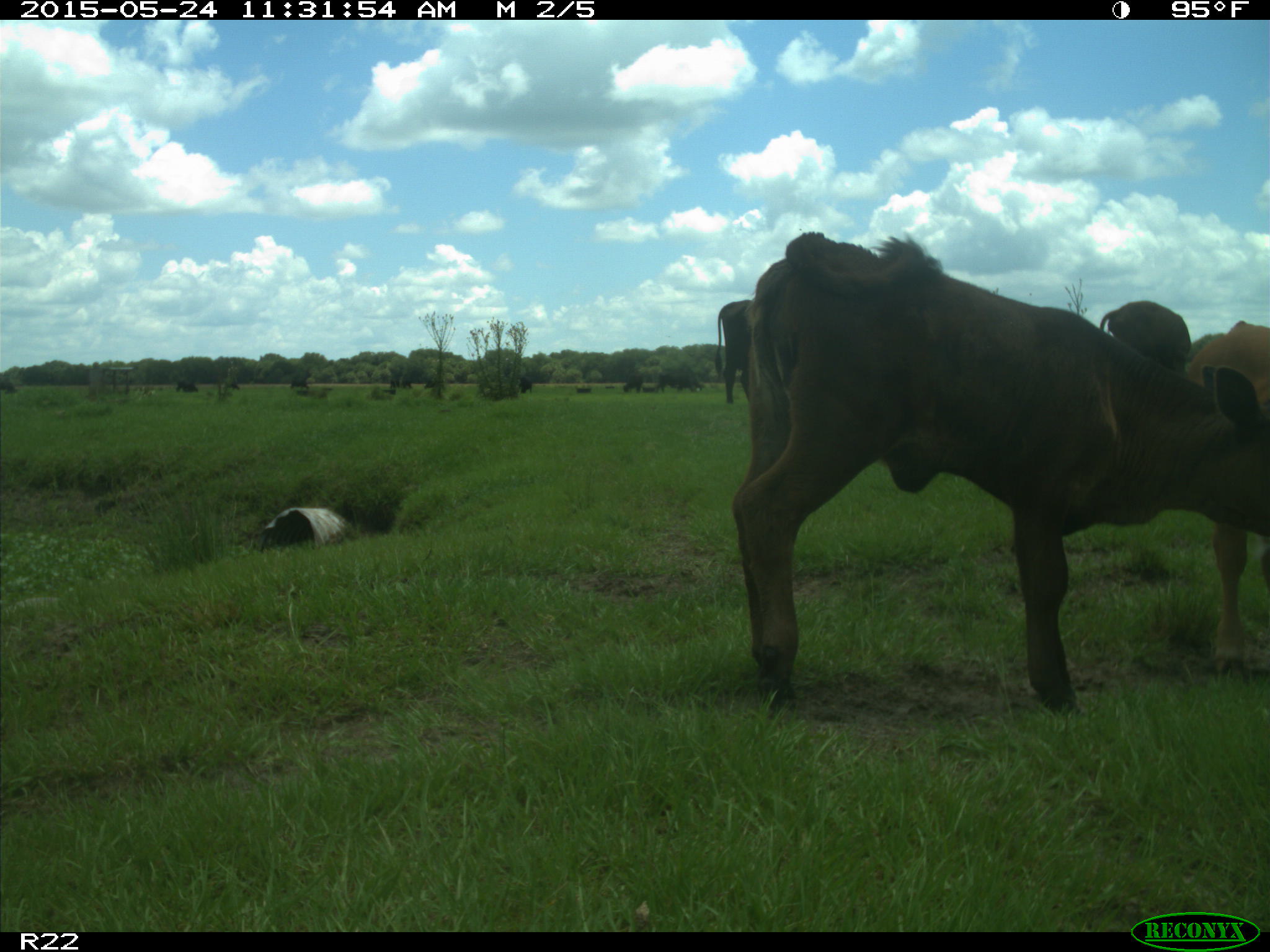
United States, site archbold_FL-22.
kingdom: Animalia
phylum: Chordata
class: Mammalia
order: Artiodactyla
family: Bovidae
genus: Bos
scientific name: Bos taurus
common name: domestic cow